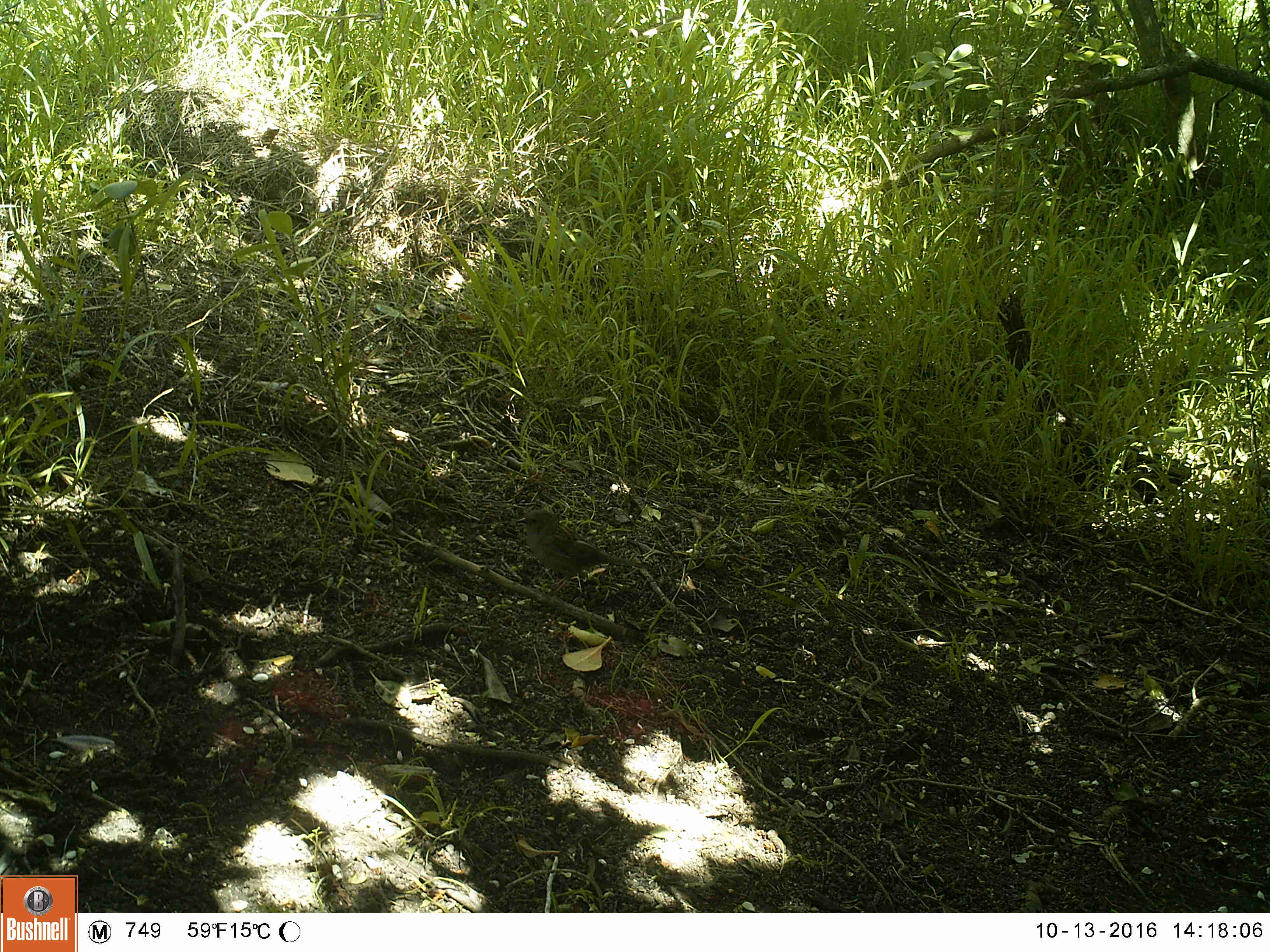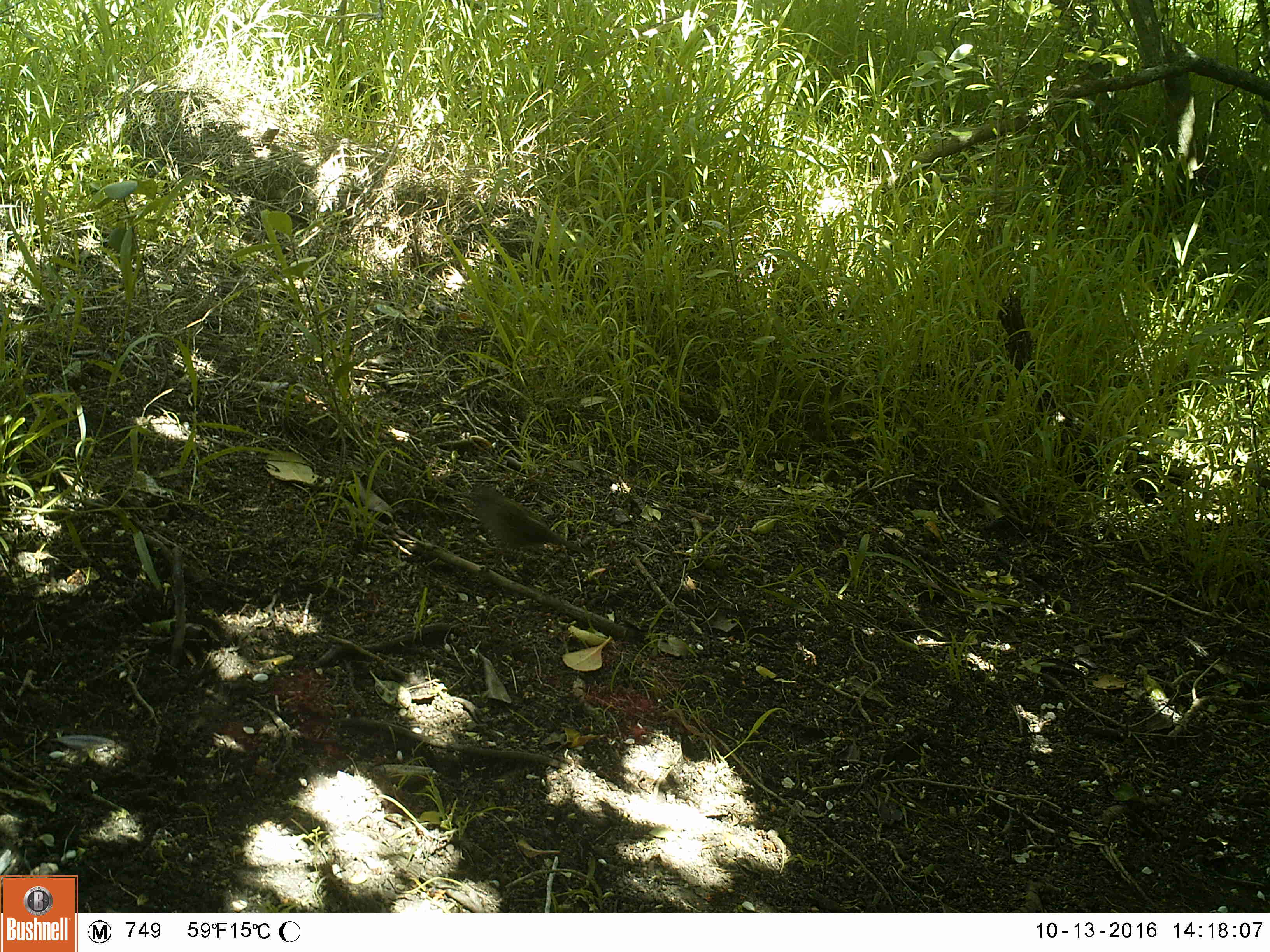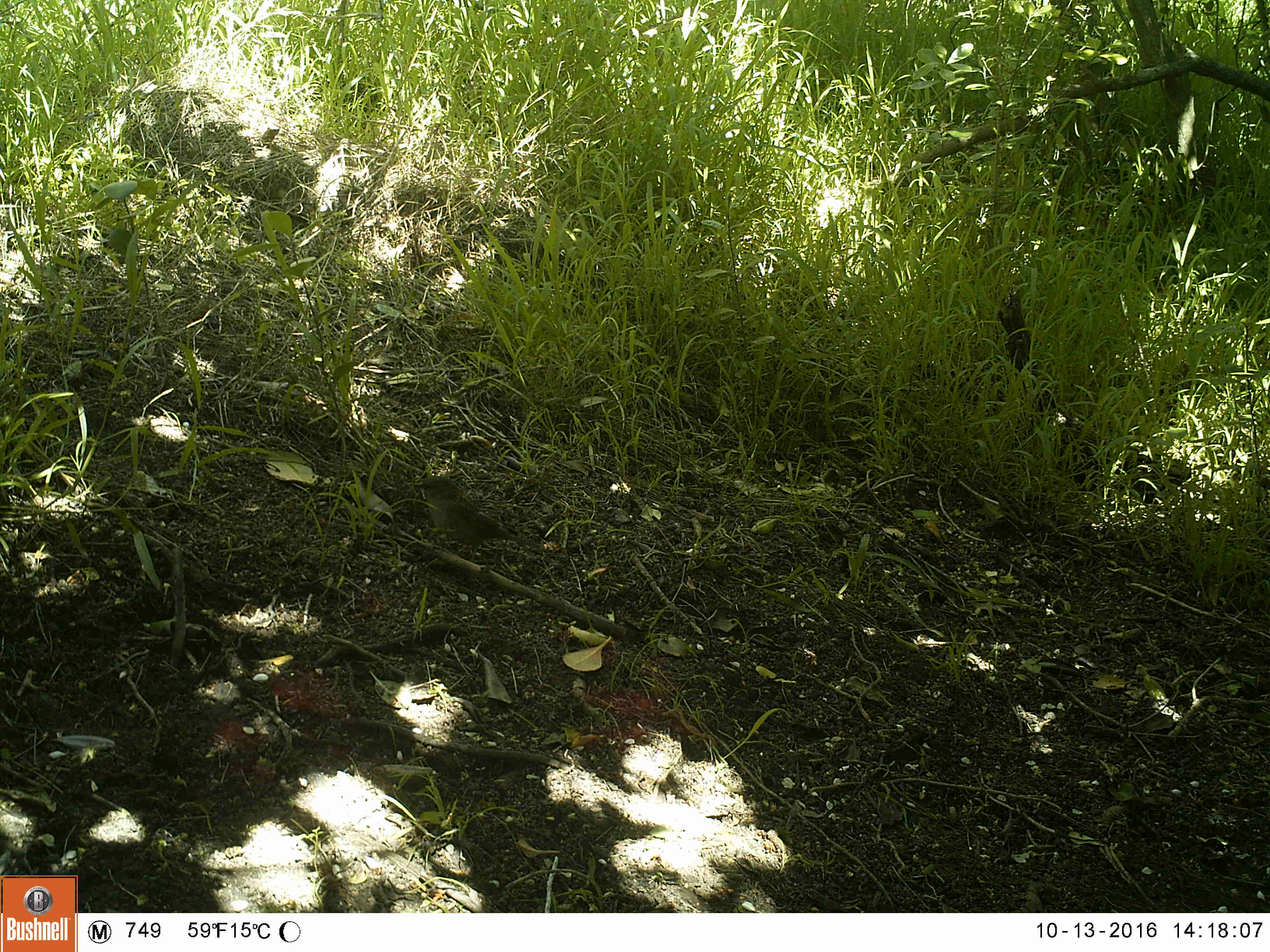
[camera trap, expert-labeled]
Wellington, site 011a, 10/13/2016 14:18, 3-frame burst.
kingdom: Animalia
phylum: Chordata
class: Aves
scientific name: Aves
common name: bird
Bird (Aves).